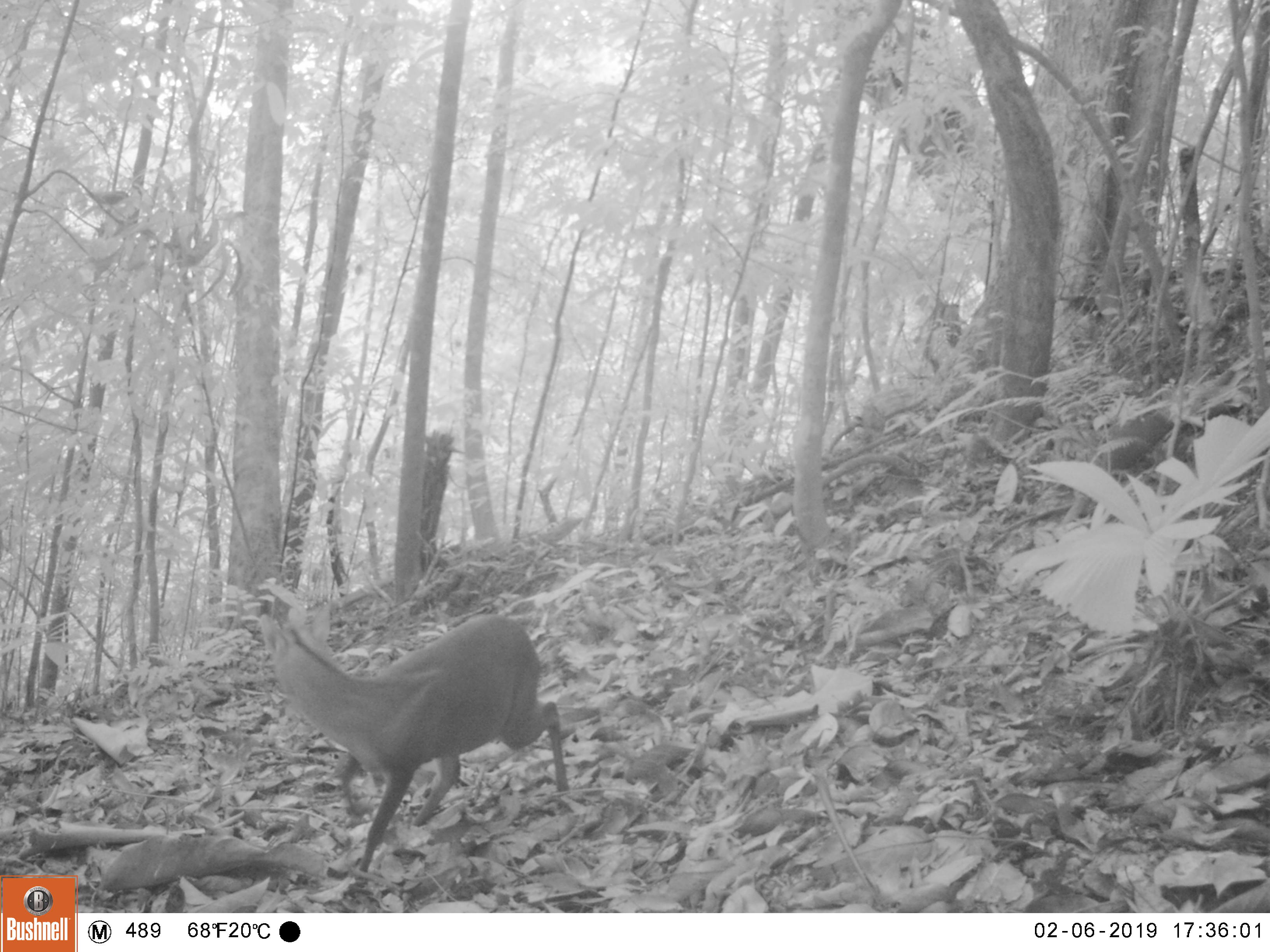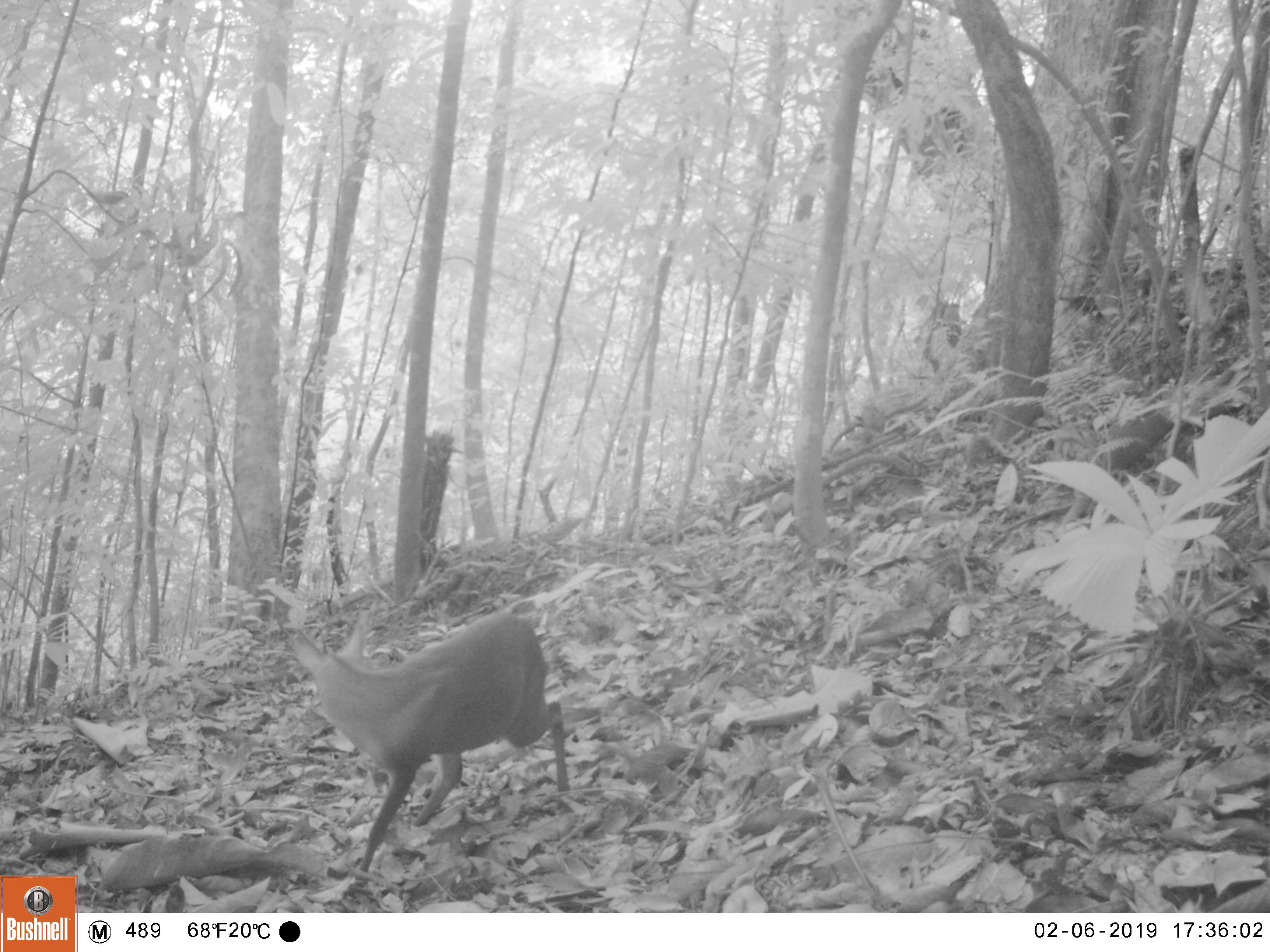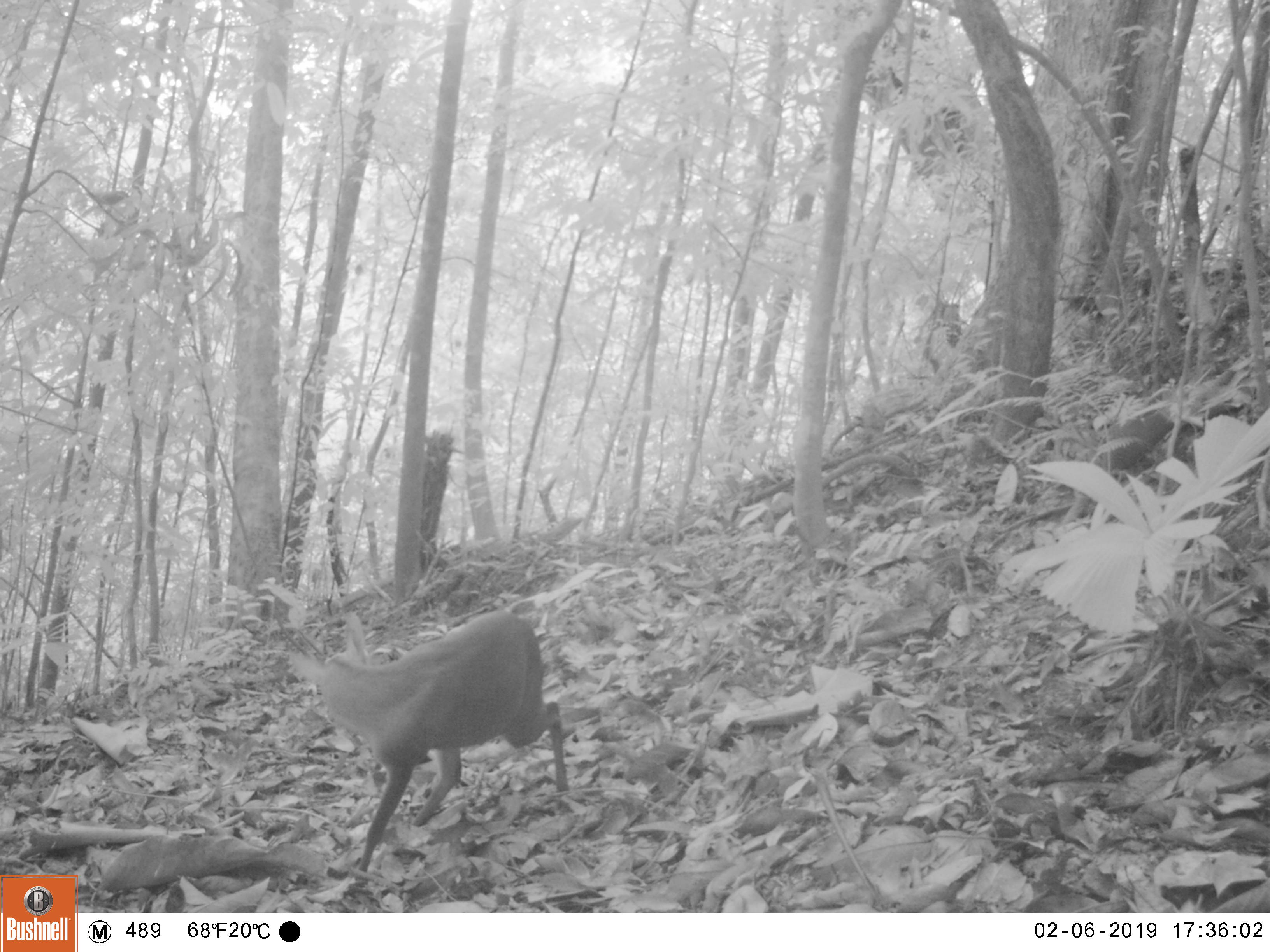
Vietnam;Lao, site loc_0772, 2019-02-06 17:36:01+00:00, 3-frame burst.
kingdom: Animalia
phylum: Chordata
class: Mammalia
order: Artiodactyla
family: Cervidae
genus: Muntiacus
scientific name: Muntiacus rooseveltorum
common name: roosevelt's muntjac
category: roosevelts muntjac group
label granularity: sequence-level